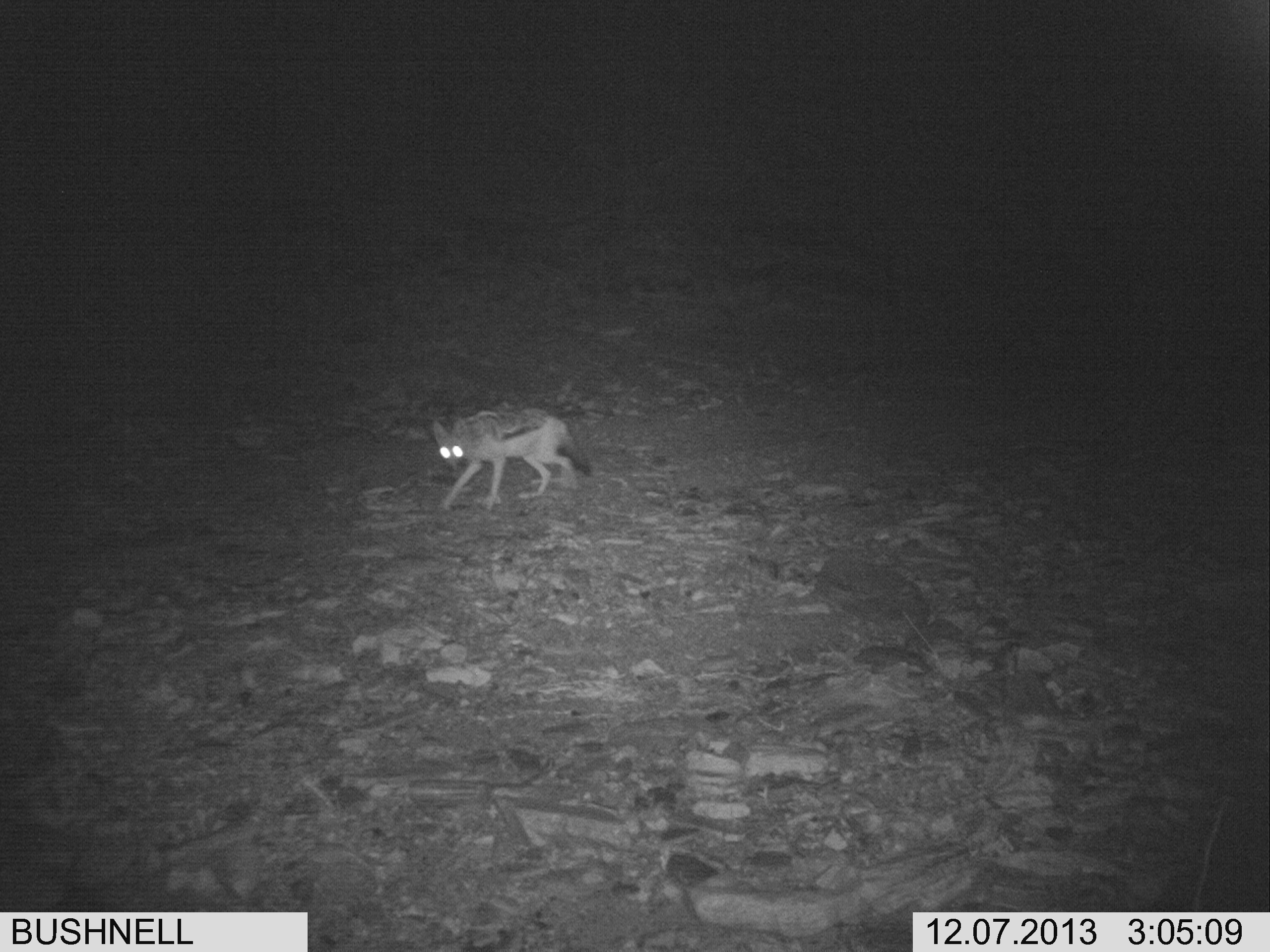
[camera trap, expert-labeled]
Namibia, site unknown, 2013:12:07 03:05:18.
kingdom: Animalia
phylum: Chordata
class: Mammalia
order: Carnivora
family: Canidae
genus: Lupulella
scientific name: Lupulella mesomelas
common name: black-backed jackal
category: canis mesomelas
Canis mesomelas (black-backed jackal) (Lupulella mesomelas).